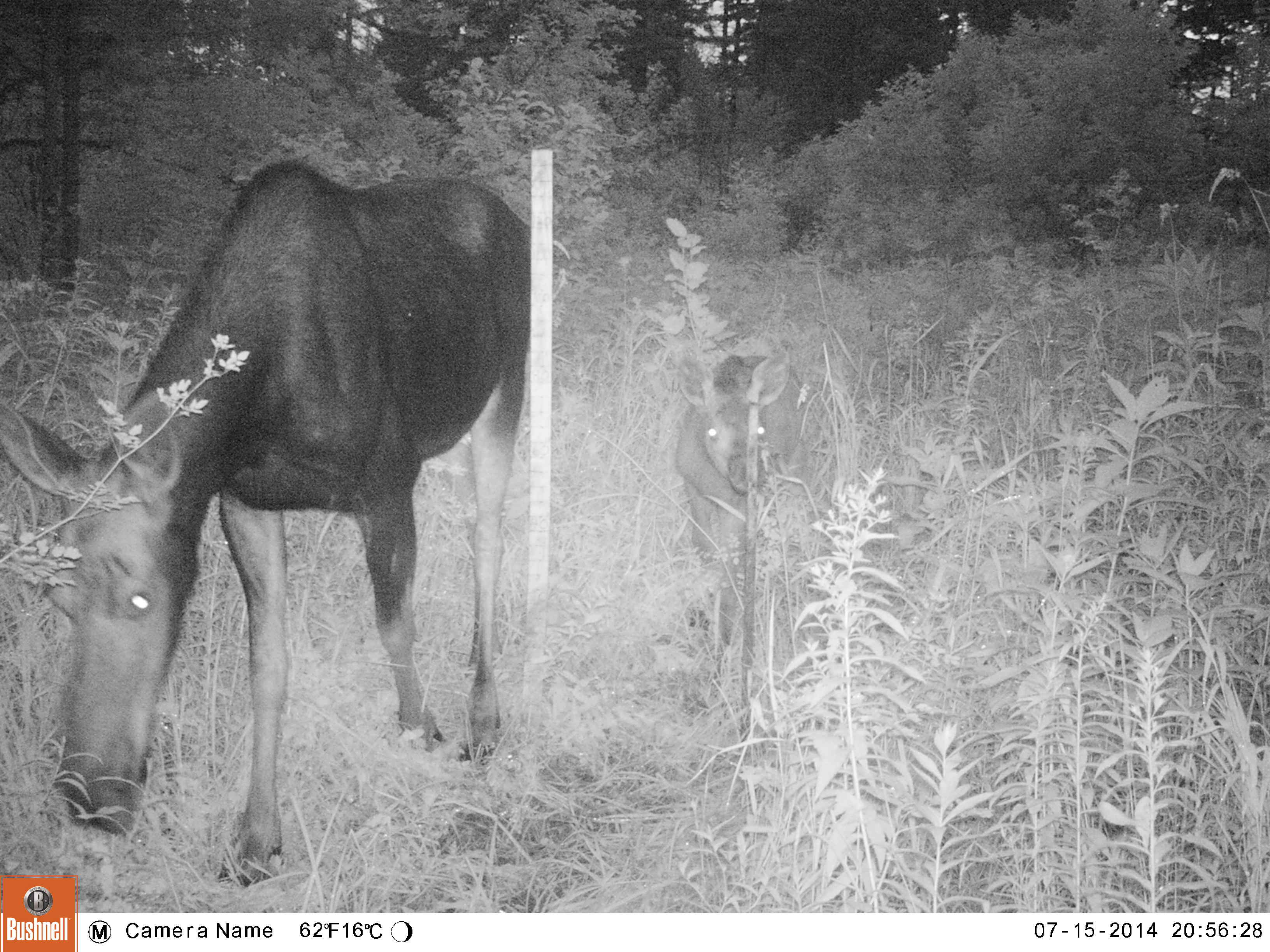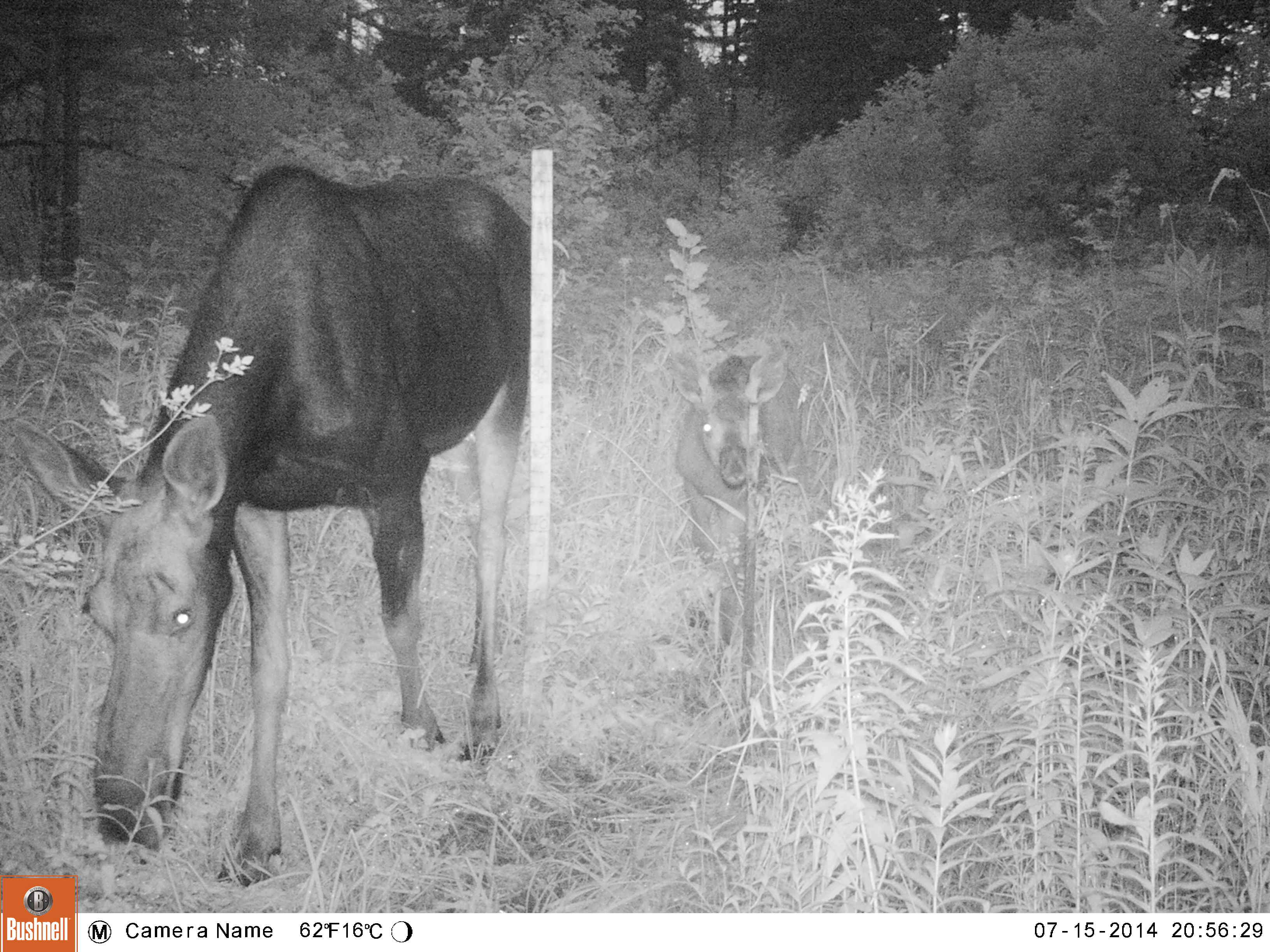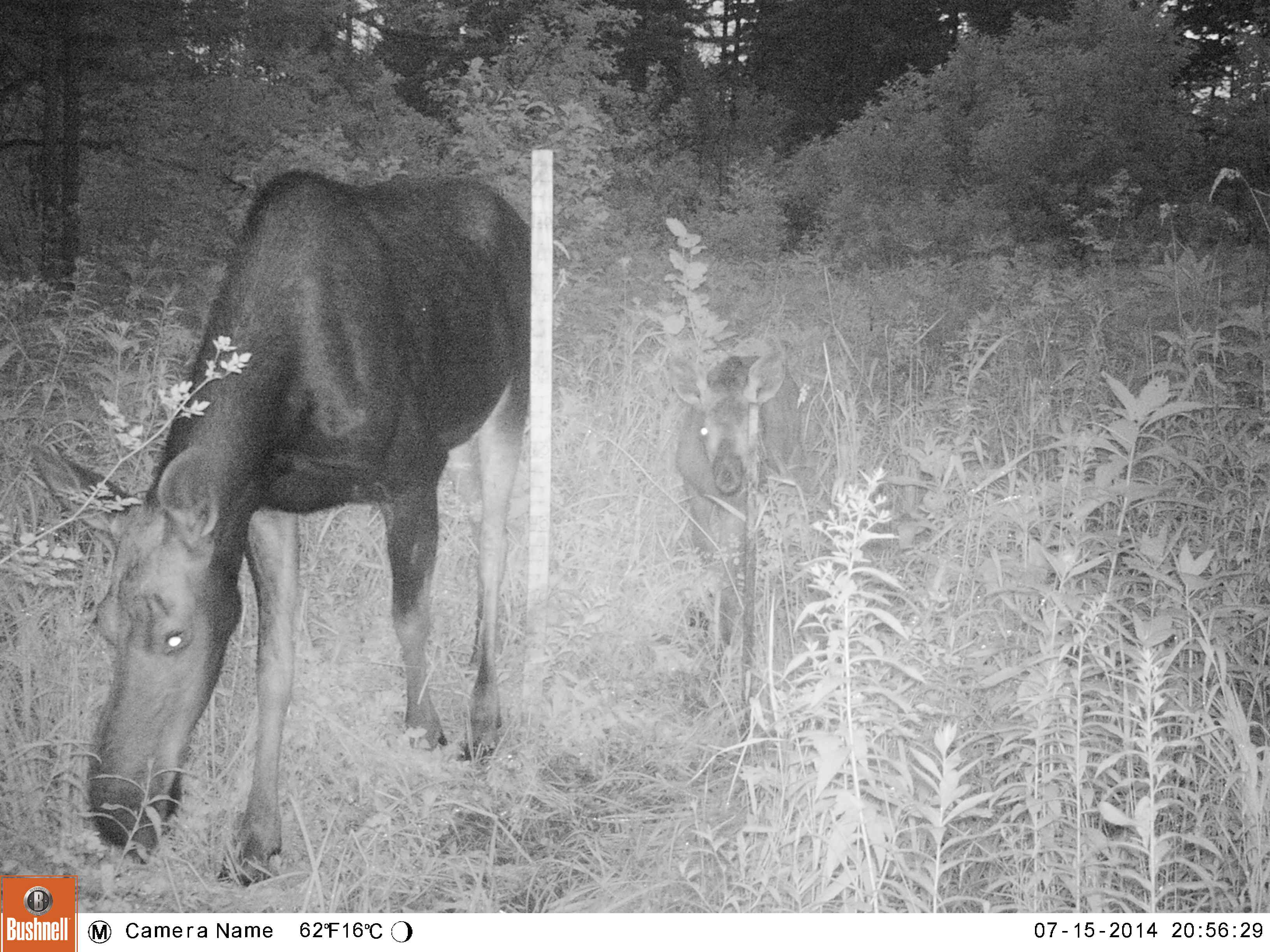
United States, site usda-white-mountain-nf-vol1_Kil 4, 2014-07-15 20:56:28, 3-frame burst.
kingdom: Animalia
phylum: Chordata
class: Mammalia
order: Artiodactyla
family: Cervidae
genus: Alces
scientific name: Alces alces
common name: moose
Moose (Alces alces).